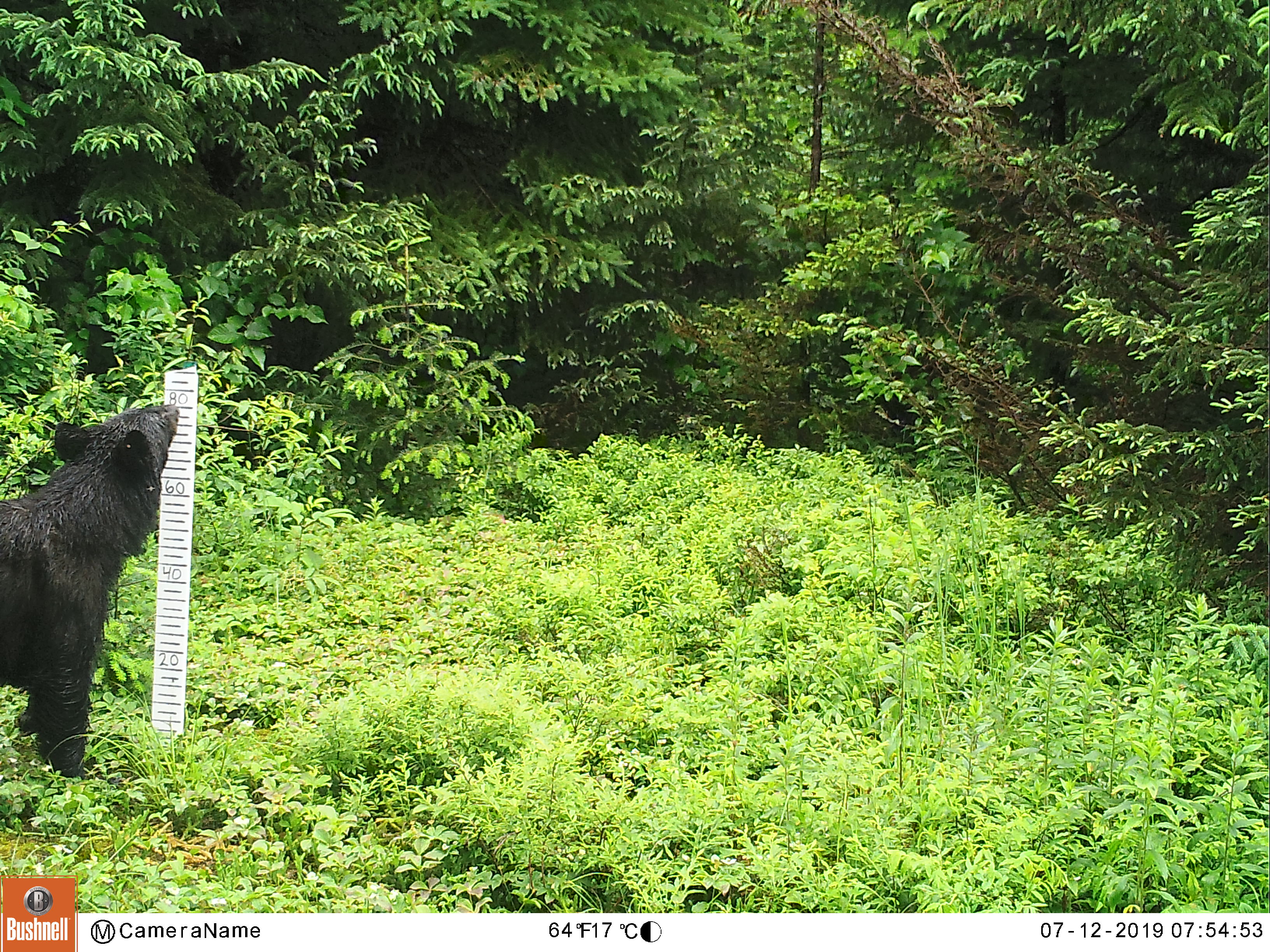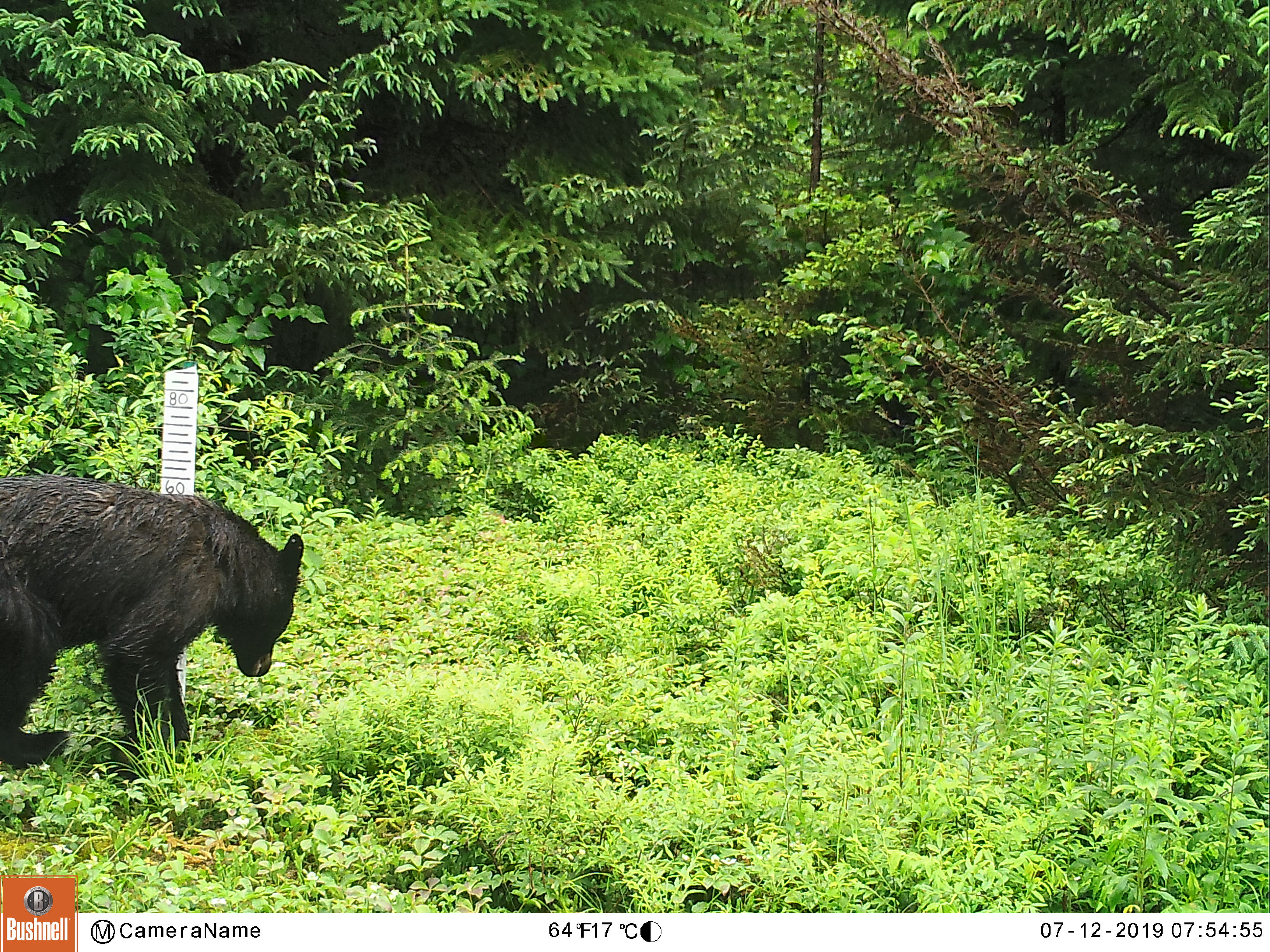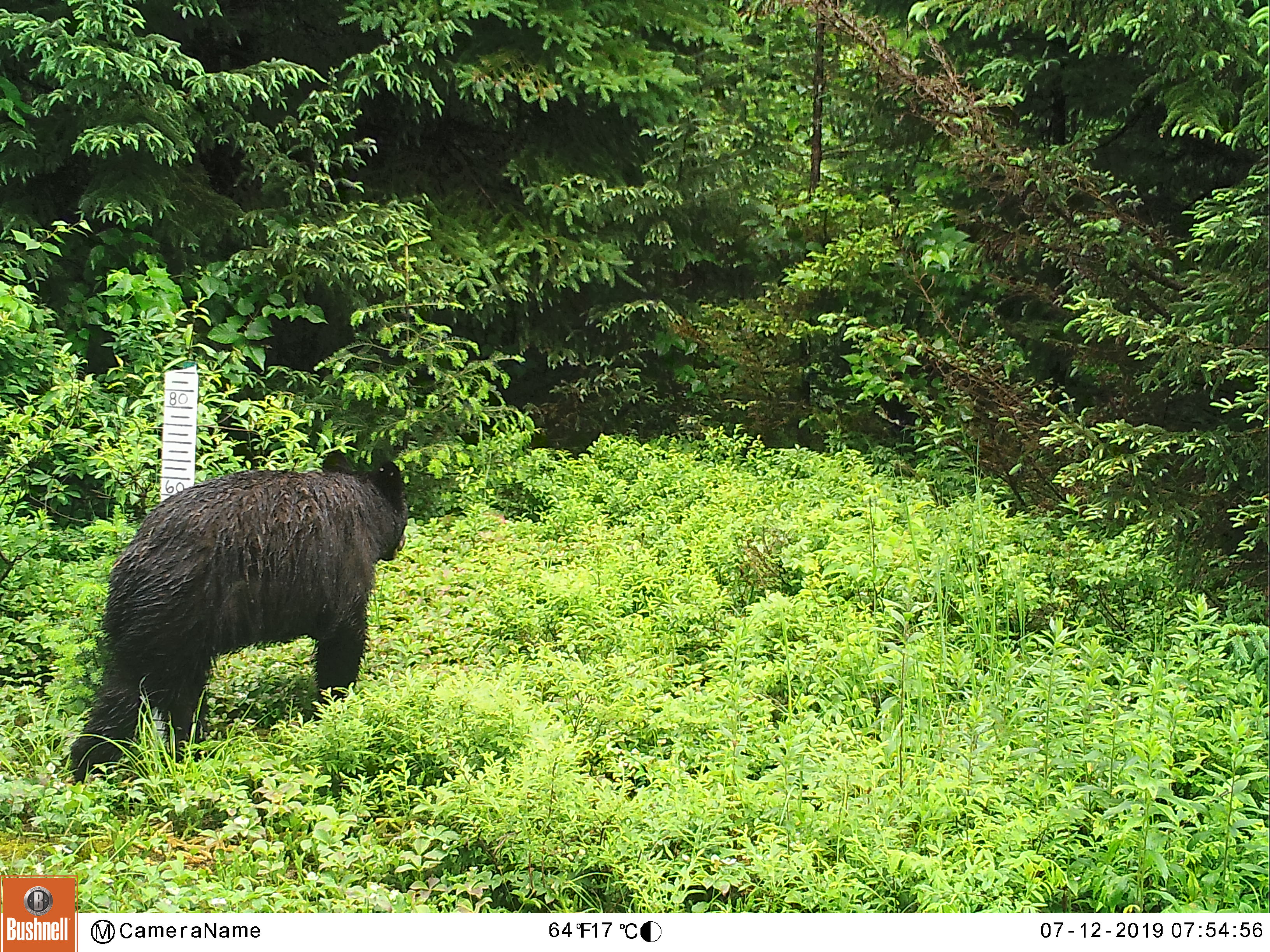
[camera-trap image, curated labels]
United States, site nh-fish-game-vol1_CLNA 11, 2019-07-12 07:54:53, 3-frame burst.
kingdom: Animalia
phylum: Chordata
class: Mammalia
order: Carnivora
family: Ursidae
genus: Ursus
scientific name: Ursus americanus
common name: black bear